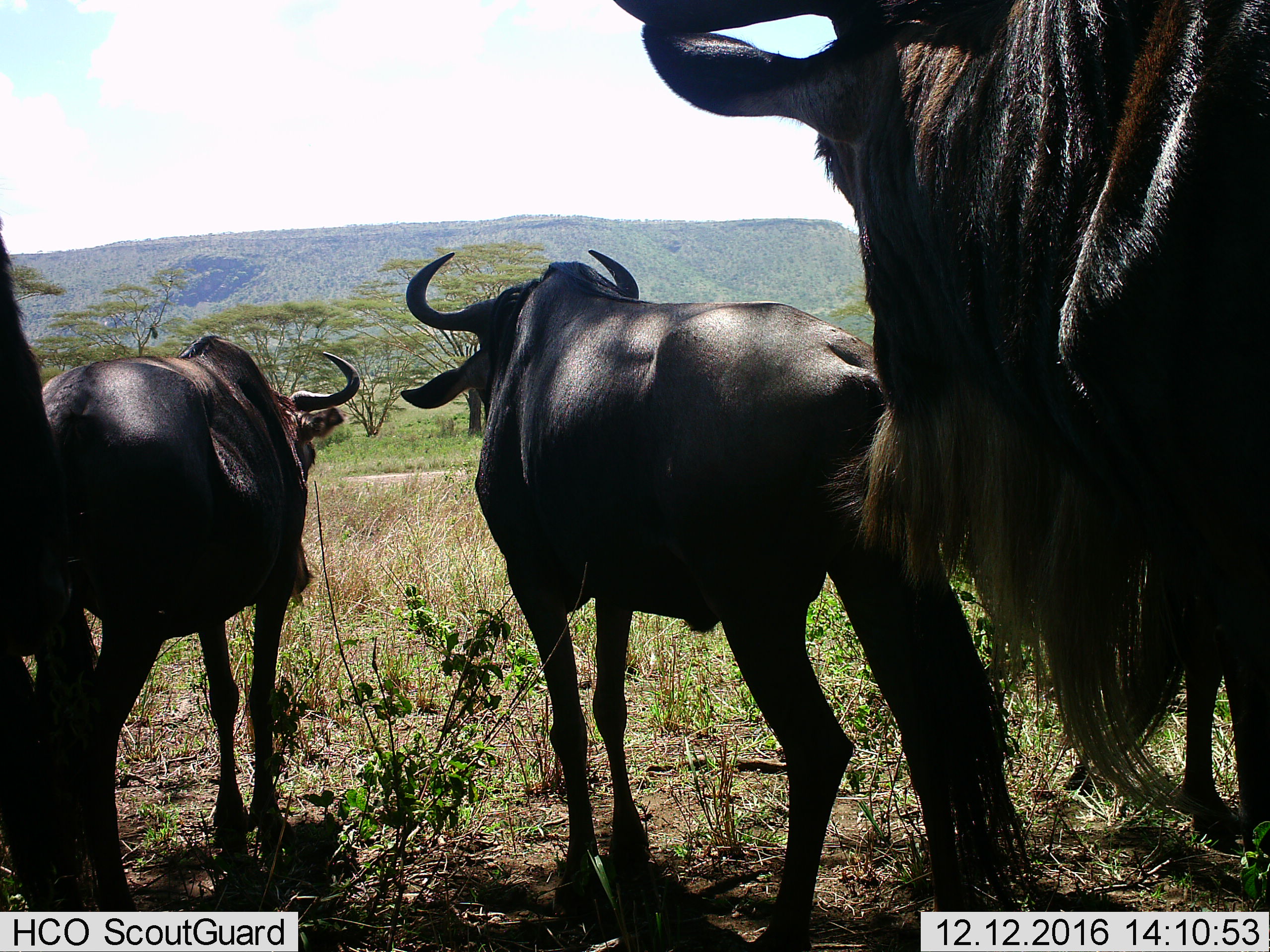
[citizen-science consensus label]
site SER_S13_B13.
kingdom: Animalia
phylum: Chordata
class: Mammalia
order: Artiodactyla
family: Bovidae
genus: Connochaetes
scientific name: Connochaetes taurinus taurinus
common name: blue wildebeest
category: wildebeestblue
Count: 4.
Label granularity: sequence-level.